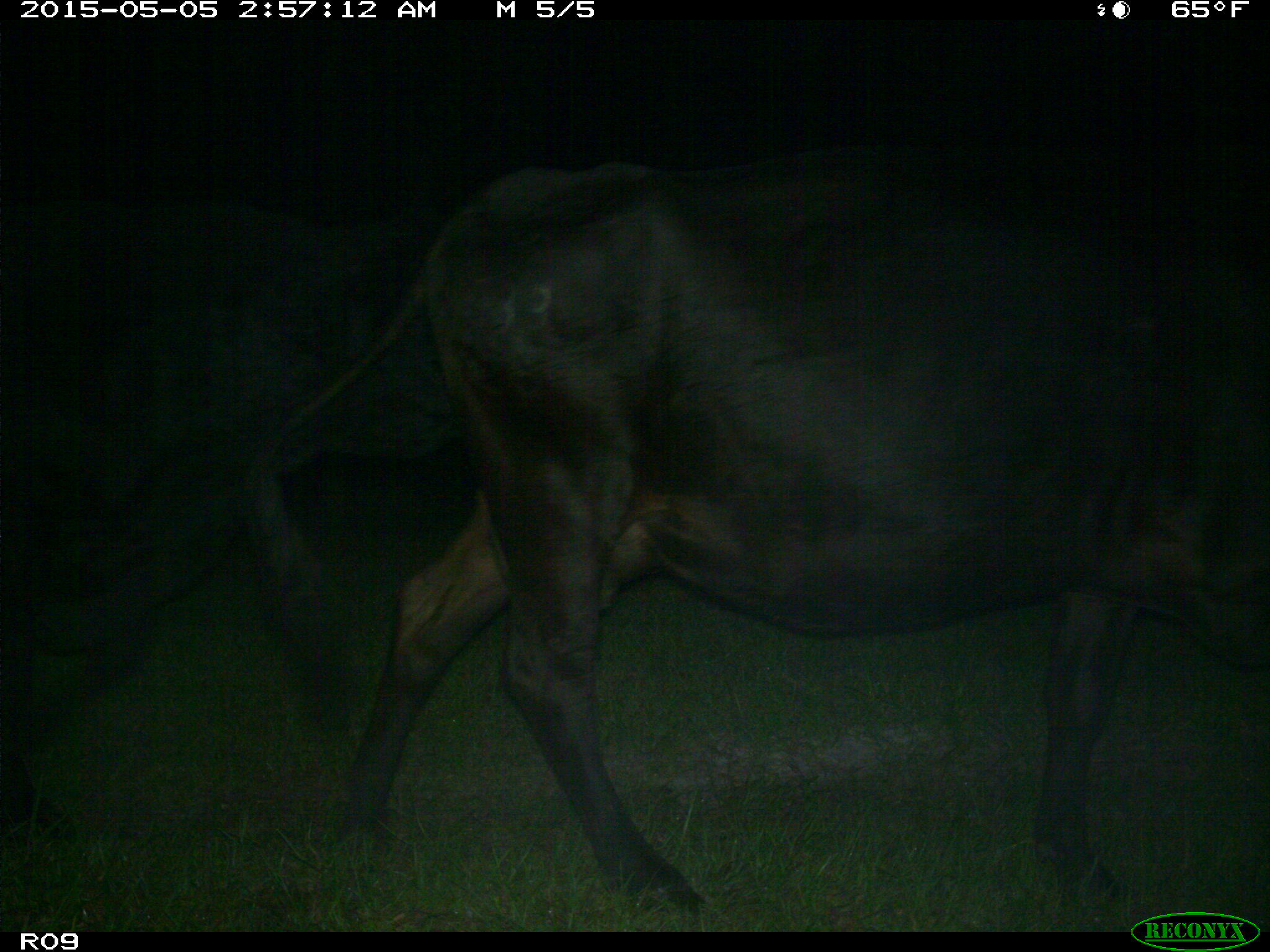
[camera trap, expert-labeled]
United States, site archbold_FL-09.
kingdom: Animalia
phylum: Chordata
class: Mammalia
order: Artiodactyla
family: Bovidae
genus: Bos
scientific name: Bos taurus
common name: domestic cow